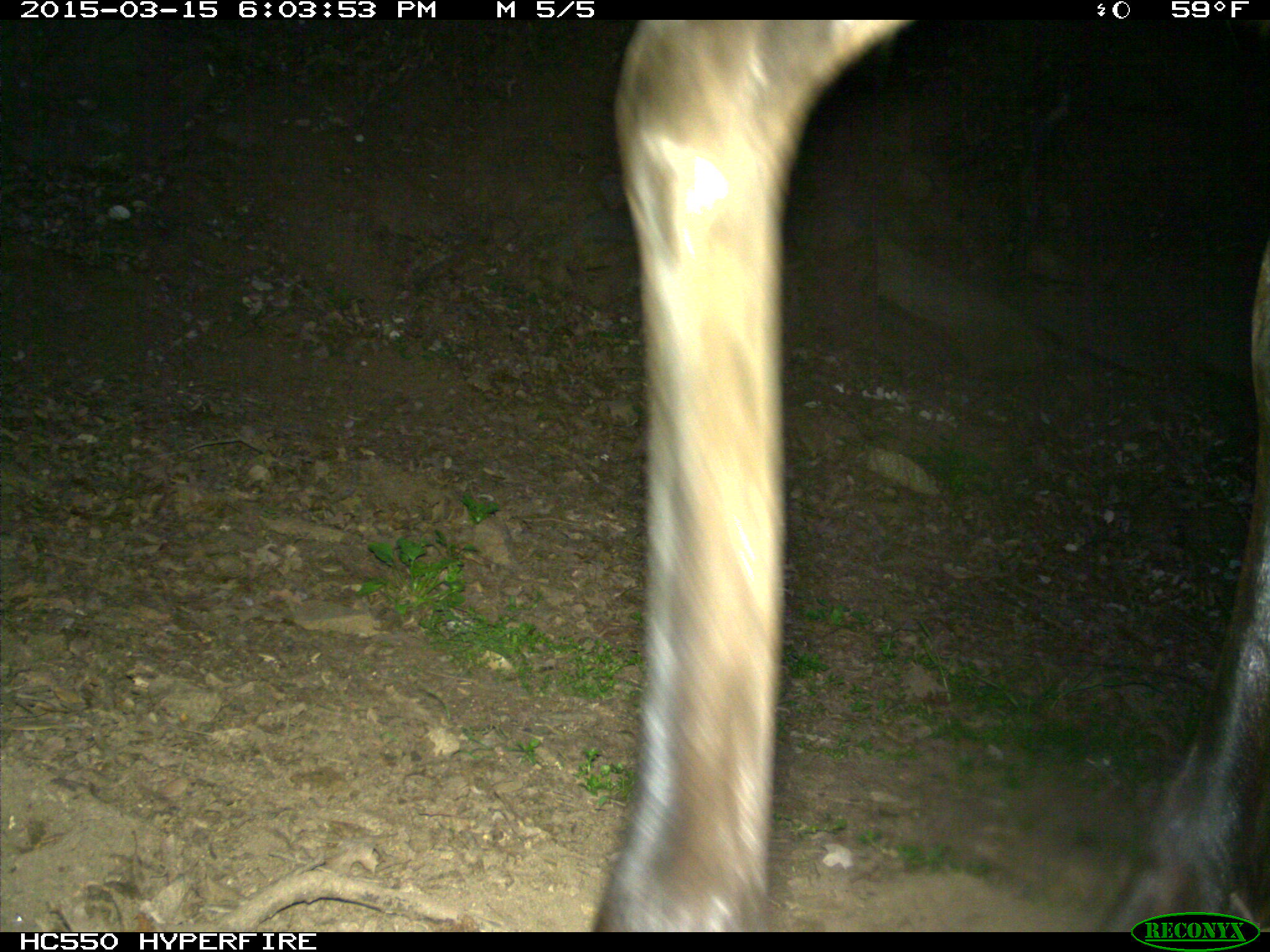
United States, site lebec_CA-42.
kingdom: Animalia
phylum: Chordata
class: Mammalia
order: Artiodactyla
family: Cervidae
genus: Cervus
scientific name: Cervus canadensis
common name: elk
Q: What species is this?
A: Cervus canadensis (elk).